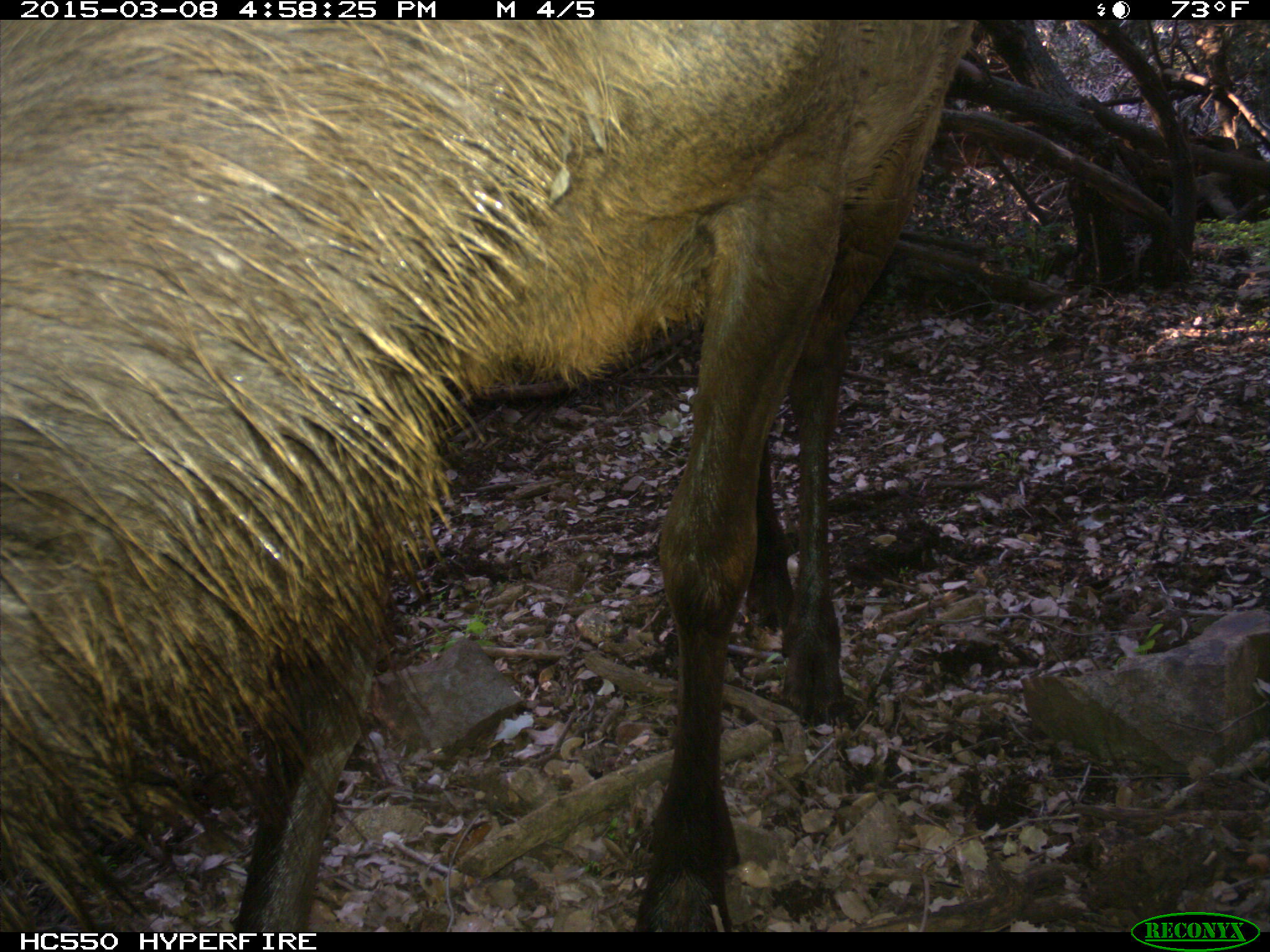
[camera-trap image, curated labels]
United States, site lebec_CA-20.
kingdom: Animalia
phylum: Chordata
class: Mammalia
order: Artiodactyla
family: Cervidae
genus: Cervus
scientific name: Cervus canadensis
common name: elk